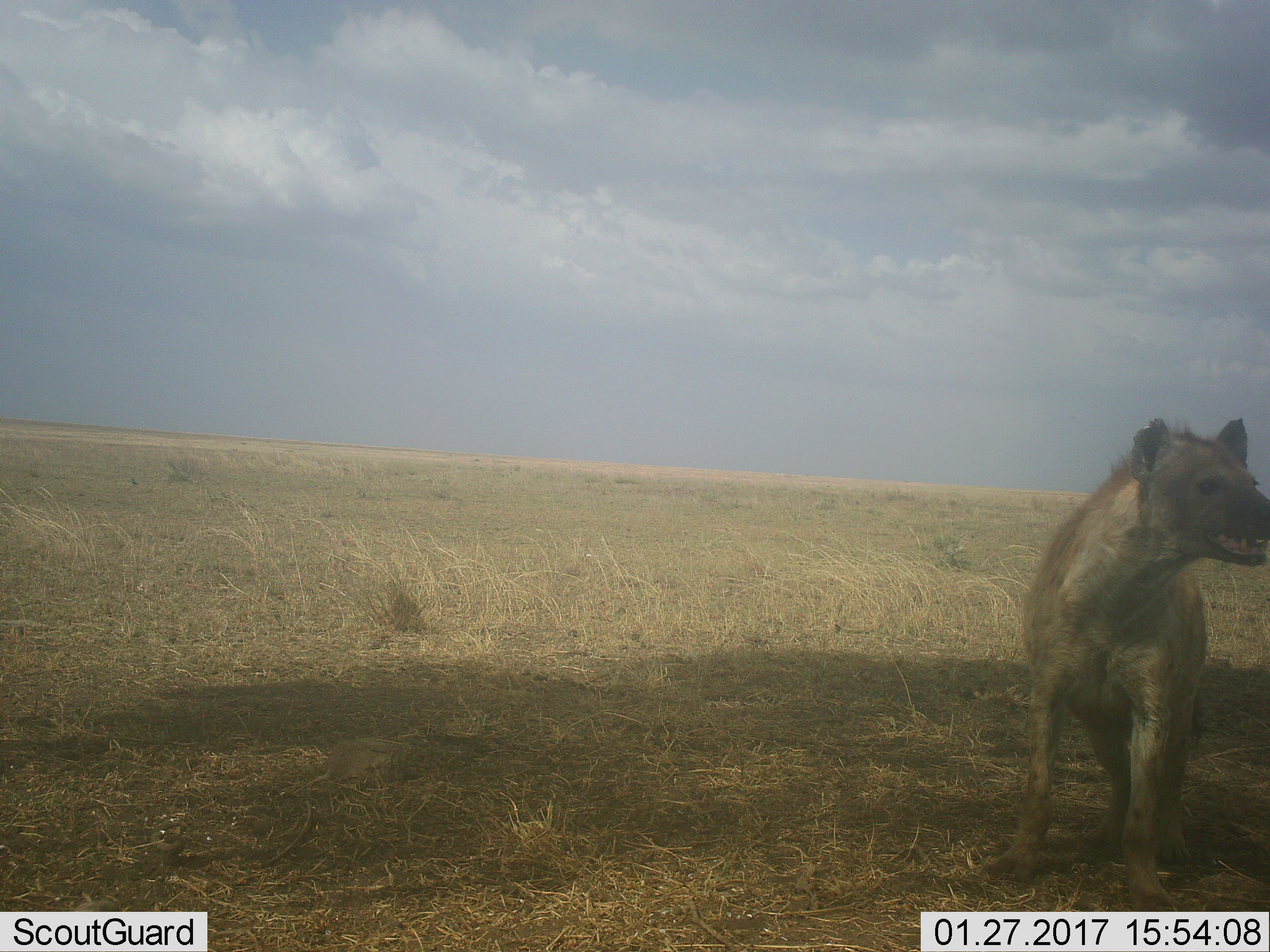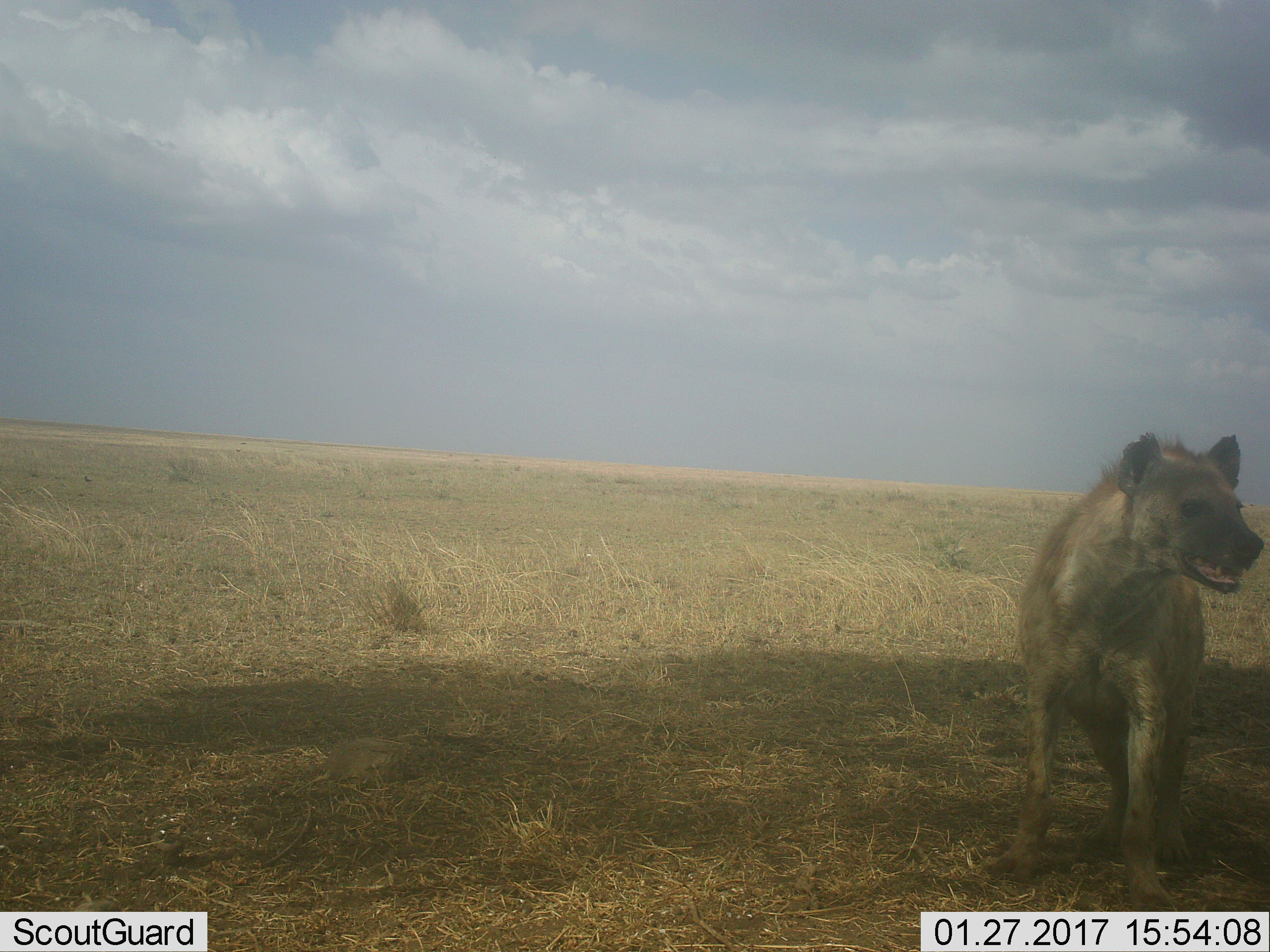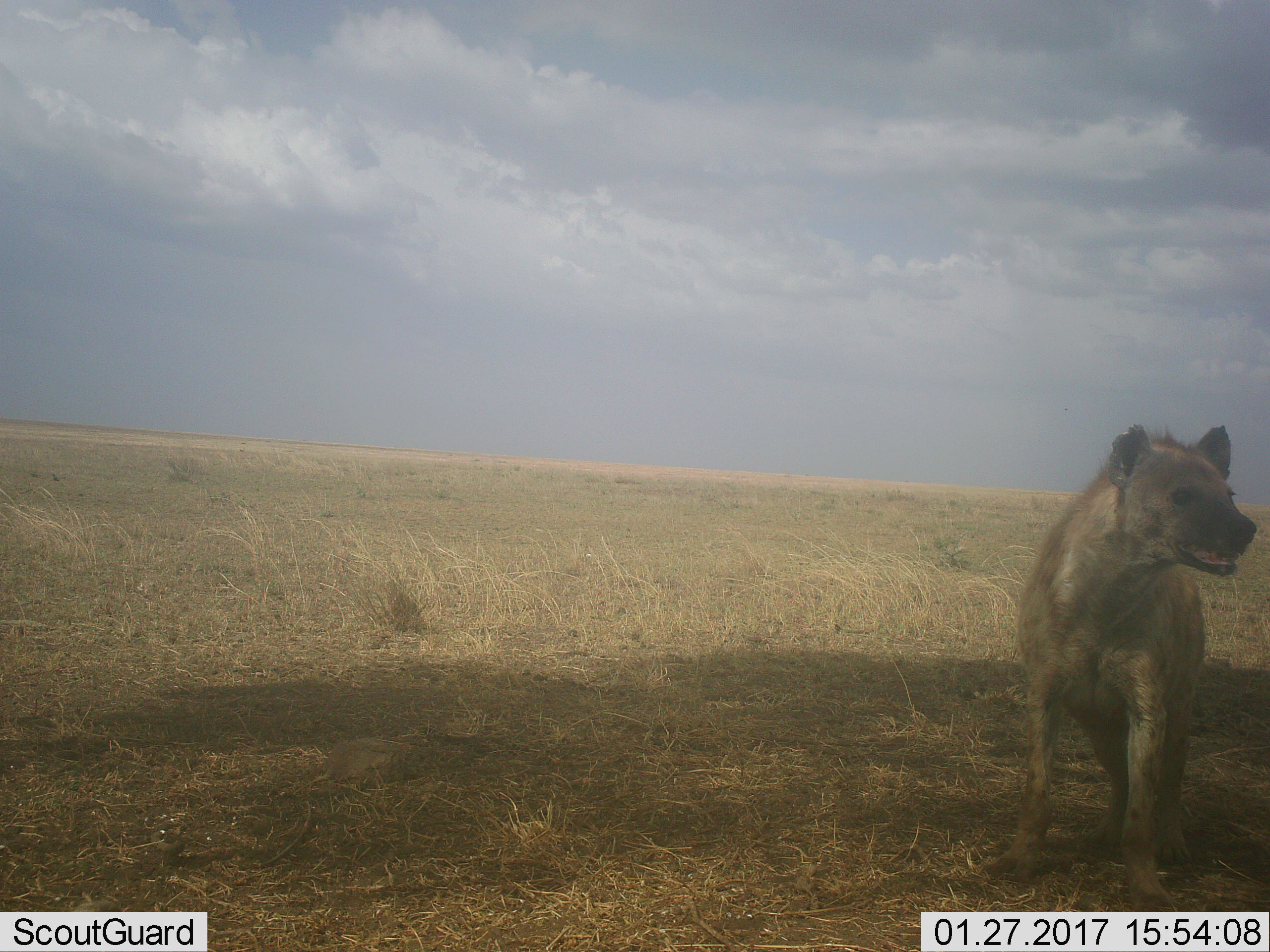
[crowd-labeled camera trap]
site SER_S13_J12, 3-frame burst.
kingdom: Animalia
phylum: Chordata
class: Mammalia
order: Carnivora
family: Hyaenidae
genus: Crocuta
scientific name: Crocuta crocuta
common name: spotted hyena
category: hyenaspotted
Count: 1.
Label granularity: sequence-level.